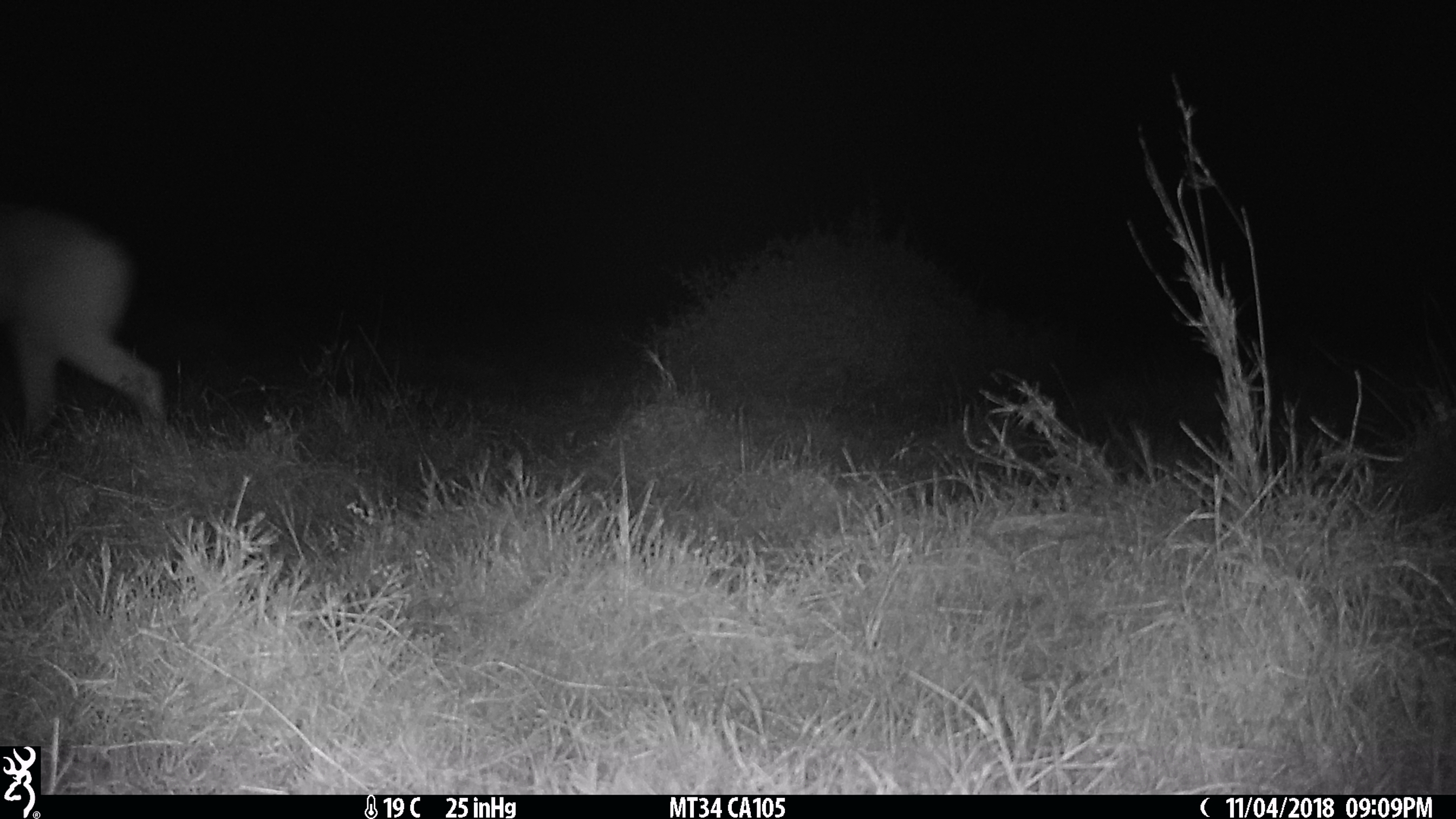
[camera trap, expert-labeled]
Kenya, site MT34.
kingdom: Animalia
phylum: Chordata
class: Mammalia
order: Artiodactyla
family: Bovidae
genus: Ourebia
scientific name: Ourebia ourebi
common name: oribi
Oribi (Ourebia ourebi).